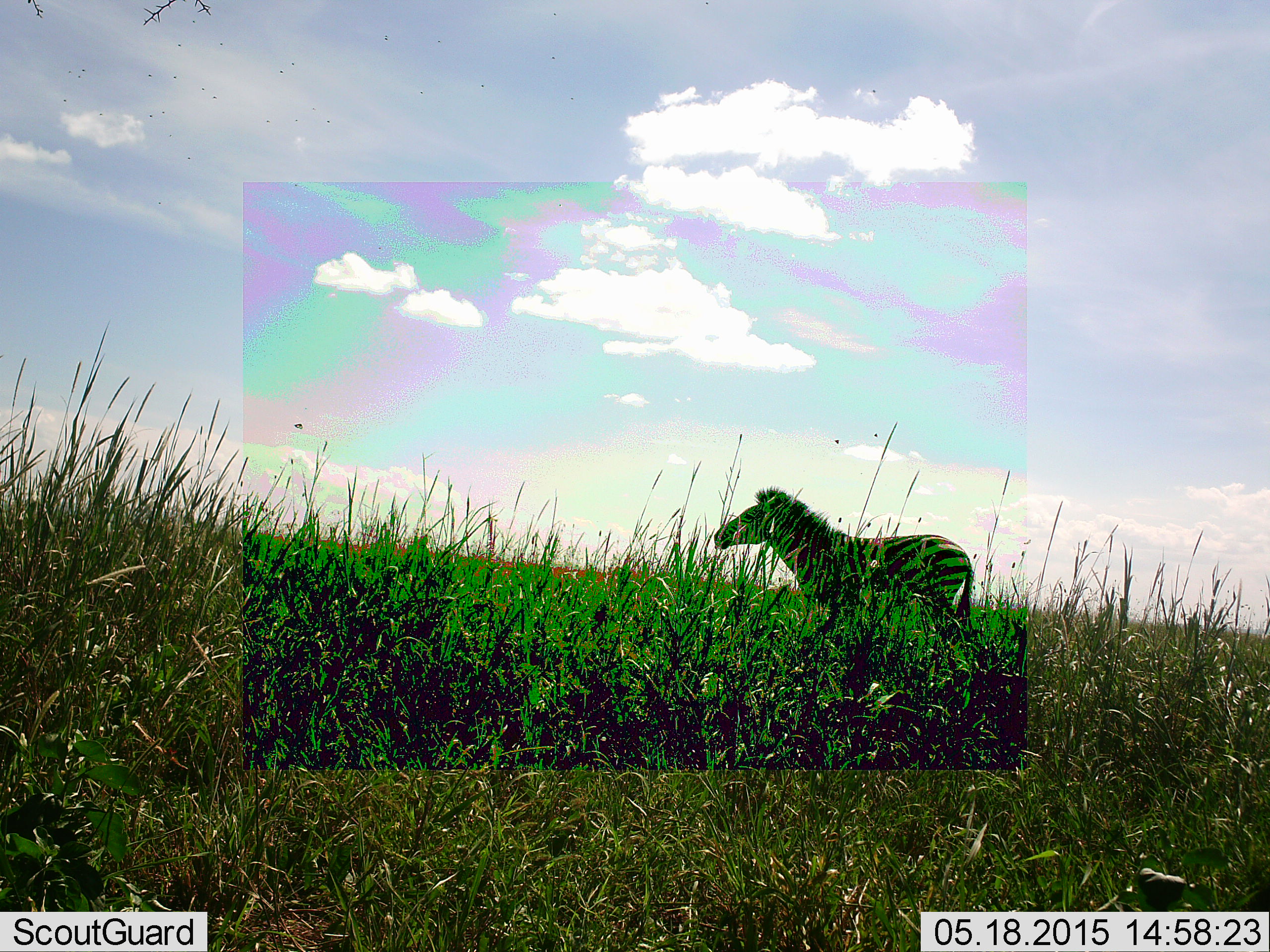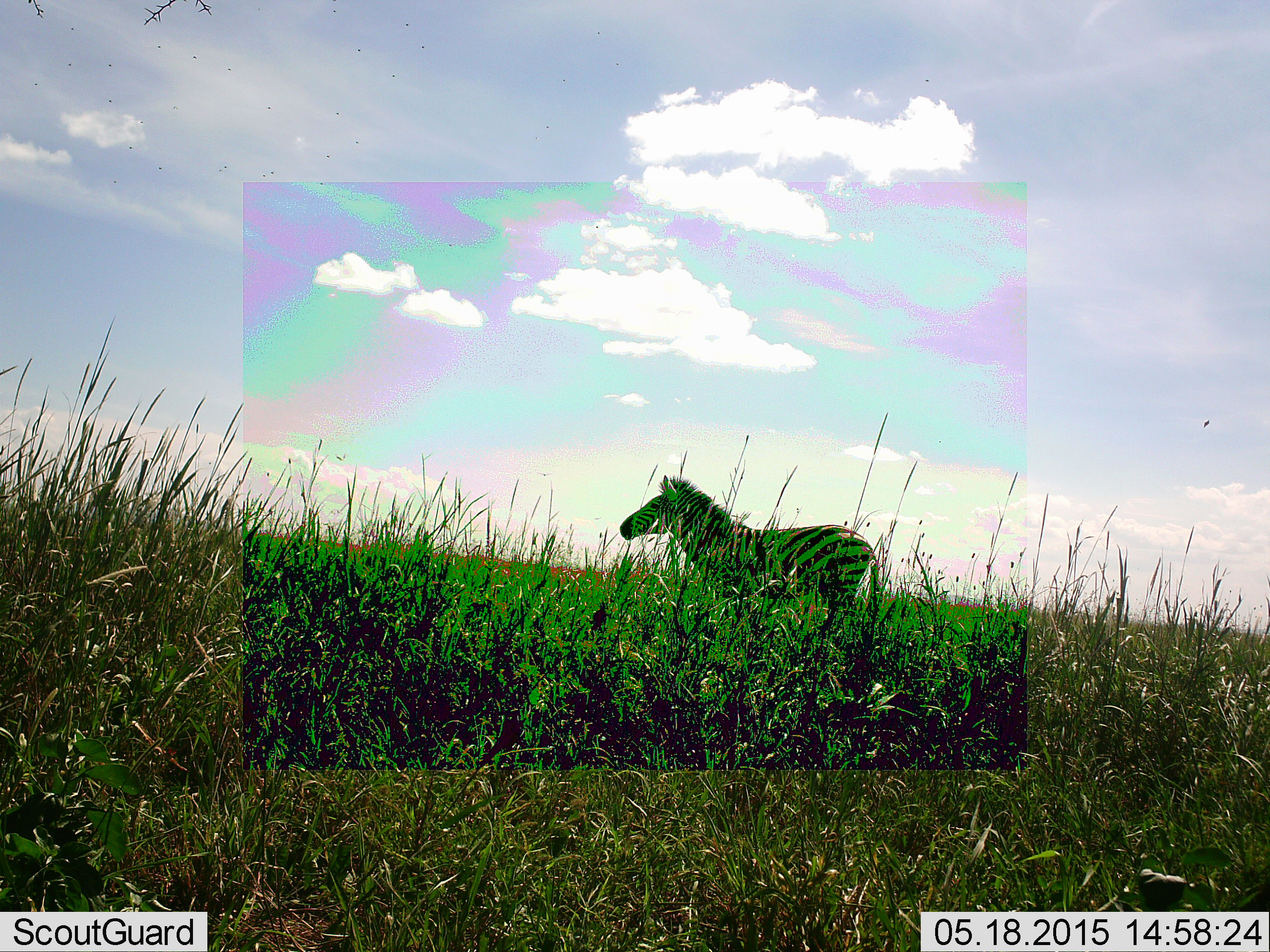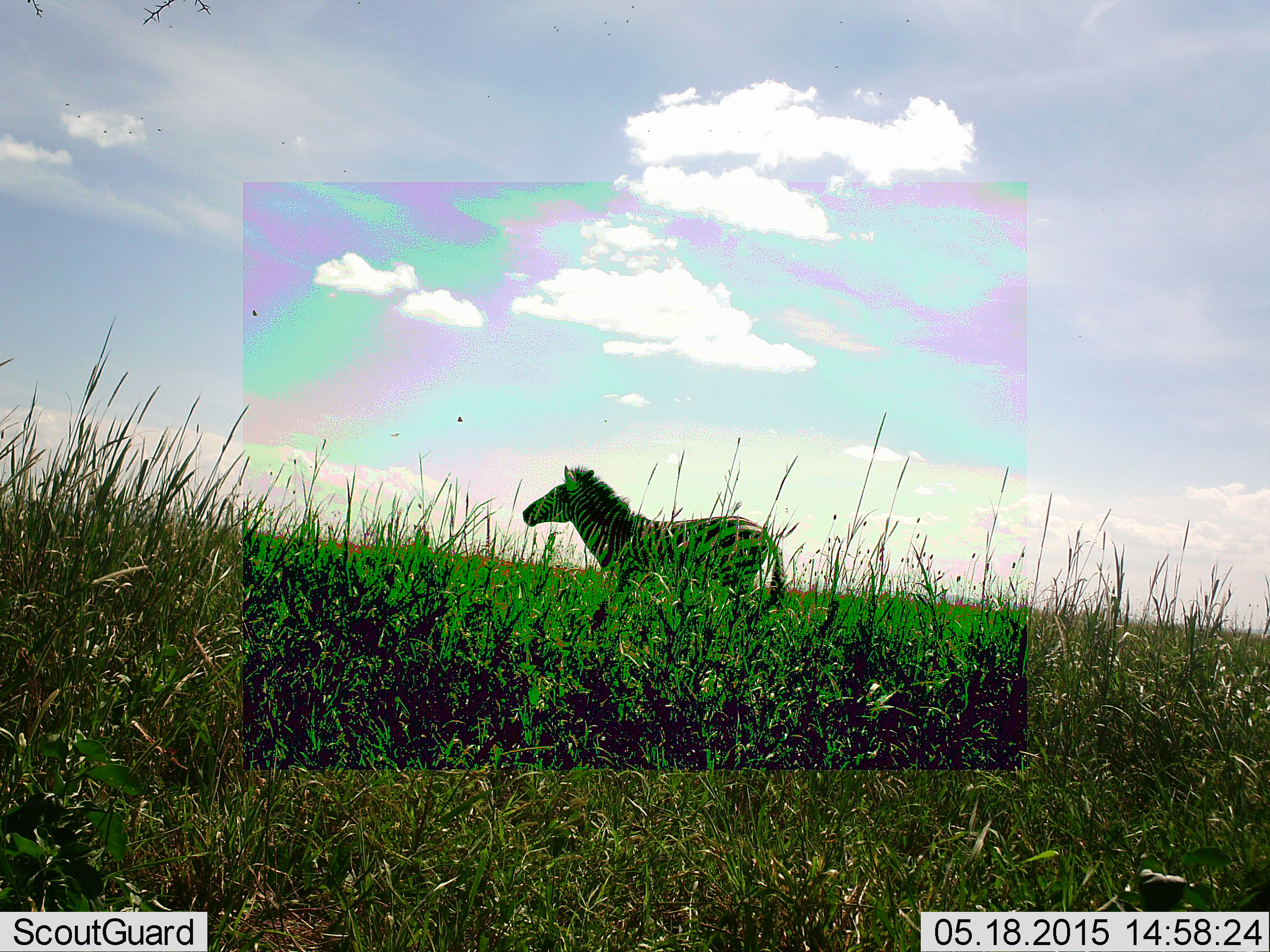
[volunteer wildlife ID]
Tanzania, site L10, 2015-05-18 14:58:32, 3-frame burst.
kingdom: Animalia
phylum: Chordata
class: Mammalia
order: Perissodactyla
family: Equidae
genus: Equus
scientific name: Equus quagga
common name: plains zebra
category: zebra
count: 1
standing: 36%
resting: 0%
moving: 64%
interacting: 0%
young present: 0%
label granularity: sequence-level